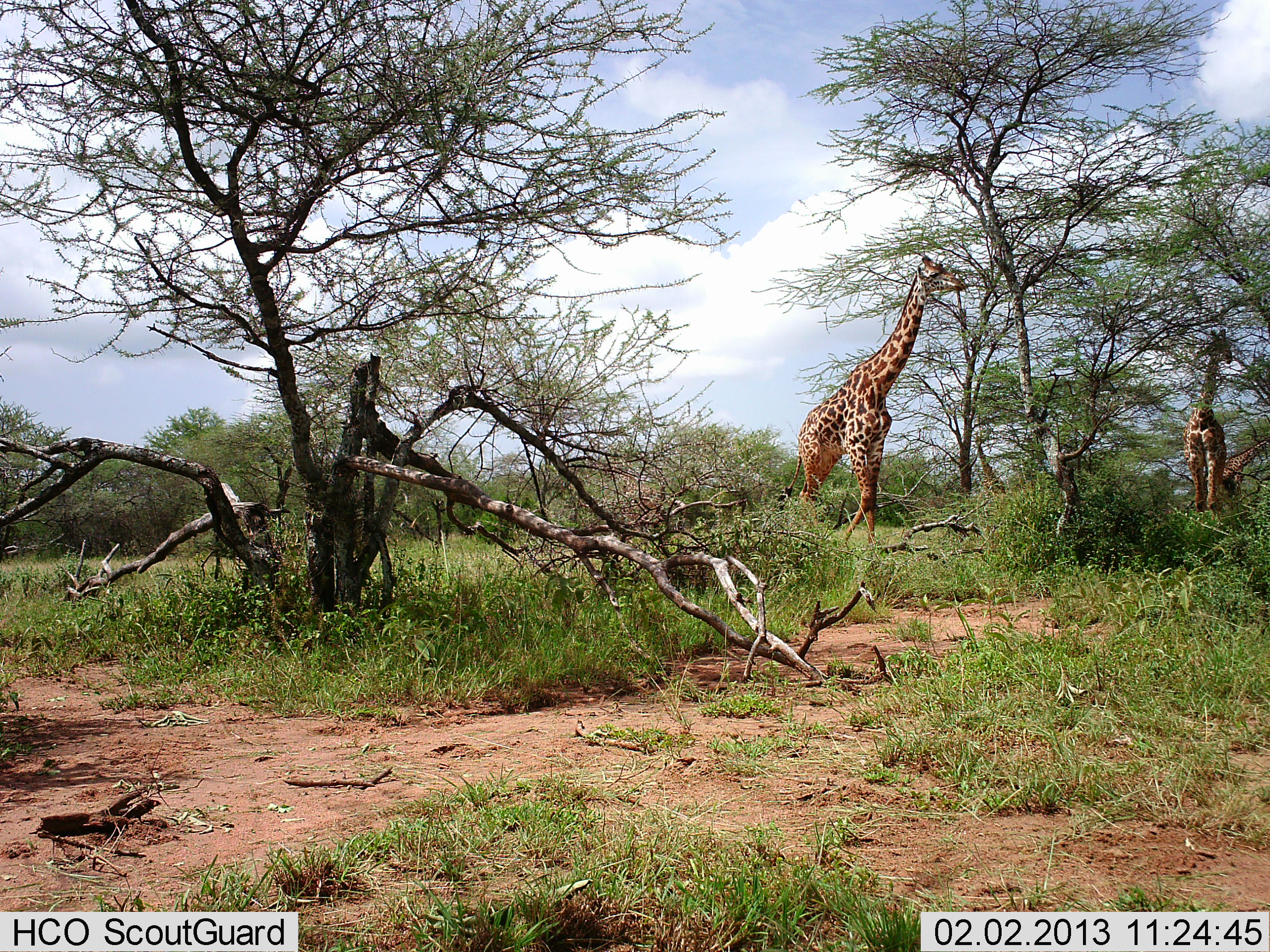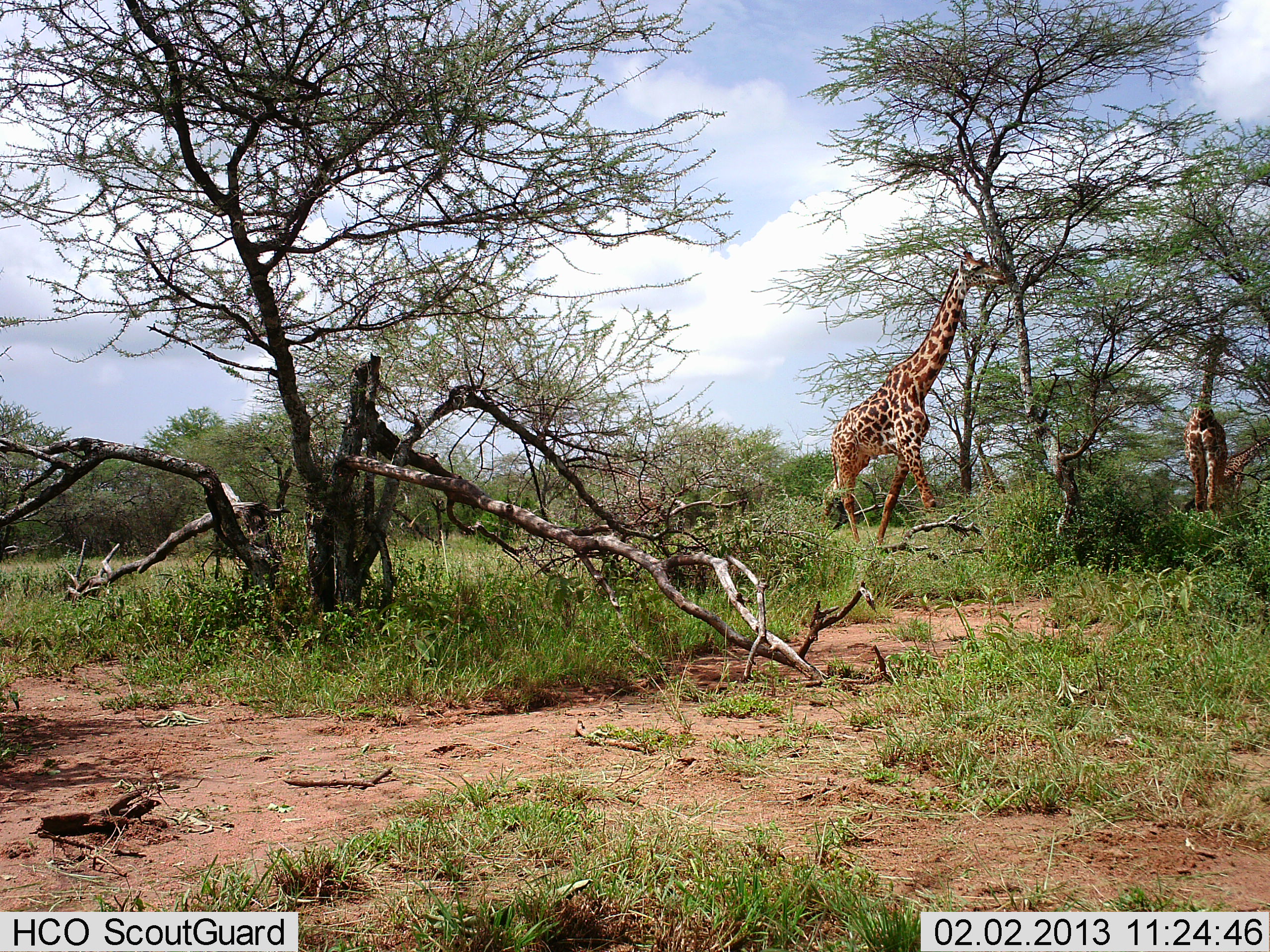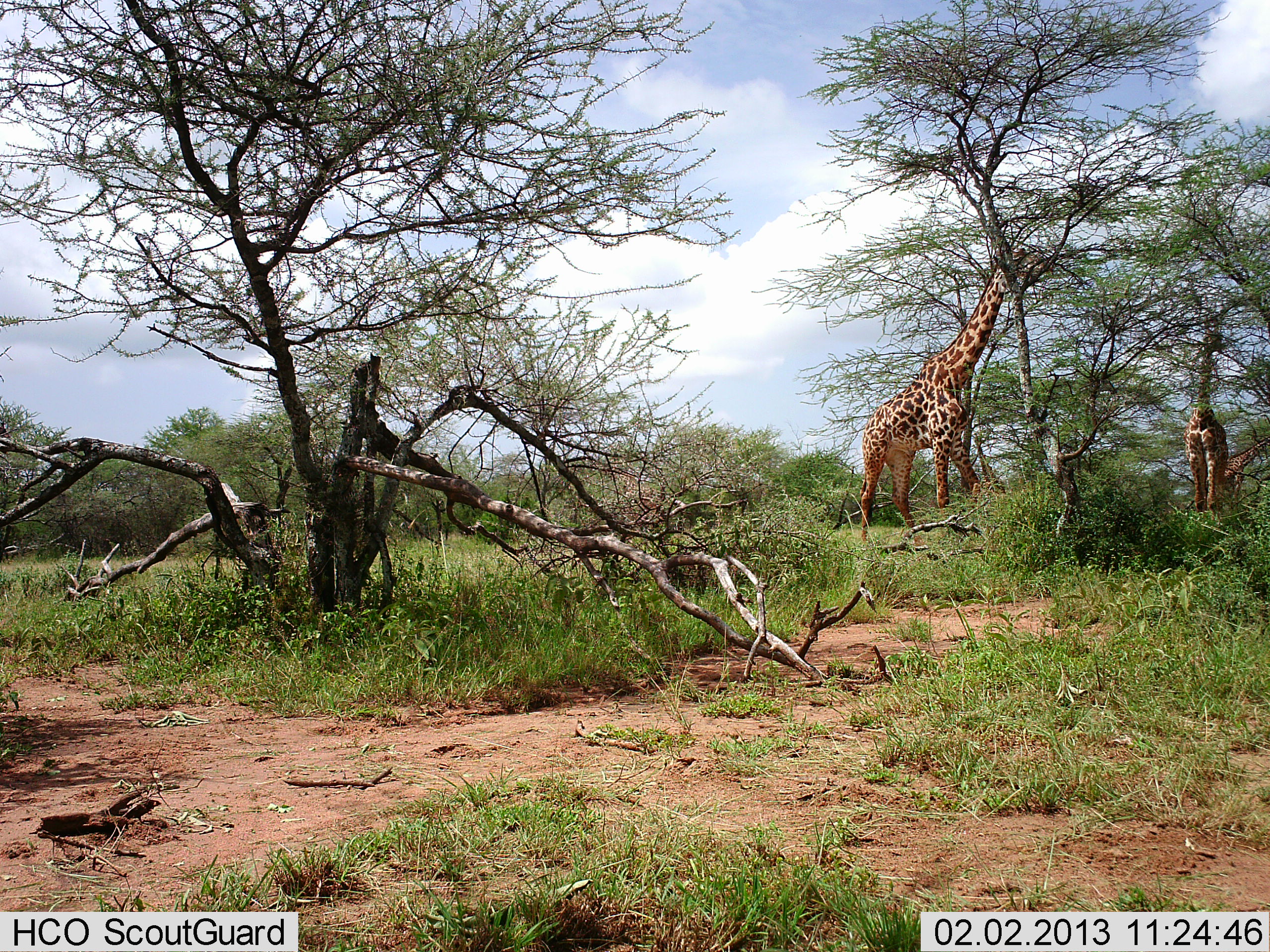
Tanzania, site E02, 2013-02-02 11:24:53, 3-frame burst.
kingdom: Animalia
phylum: Chordata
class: Mammalia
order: Artiodactyla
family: Giraffidae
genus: Giraffa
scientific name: Giraffa camelopardalis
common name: giraffe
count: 3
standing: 24%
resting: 0%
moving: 20%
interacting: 2%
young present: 0%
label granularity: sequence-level